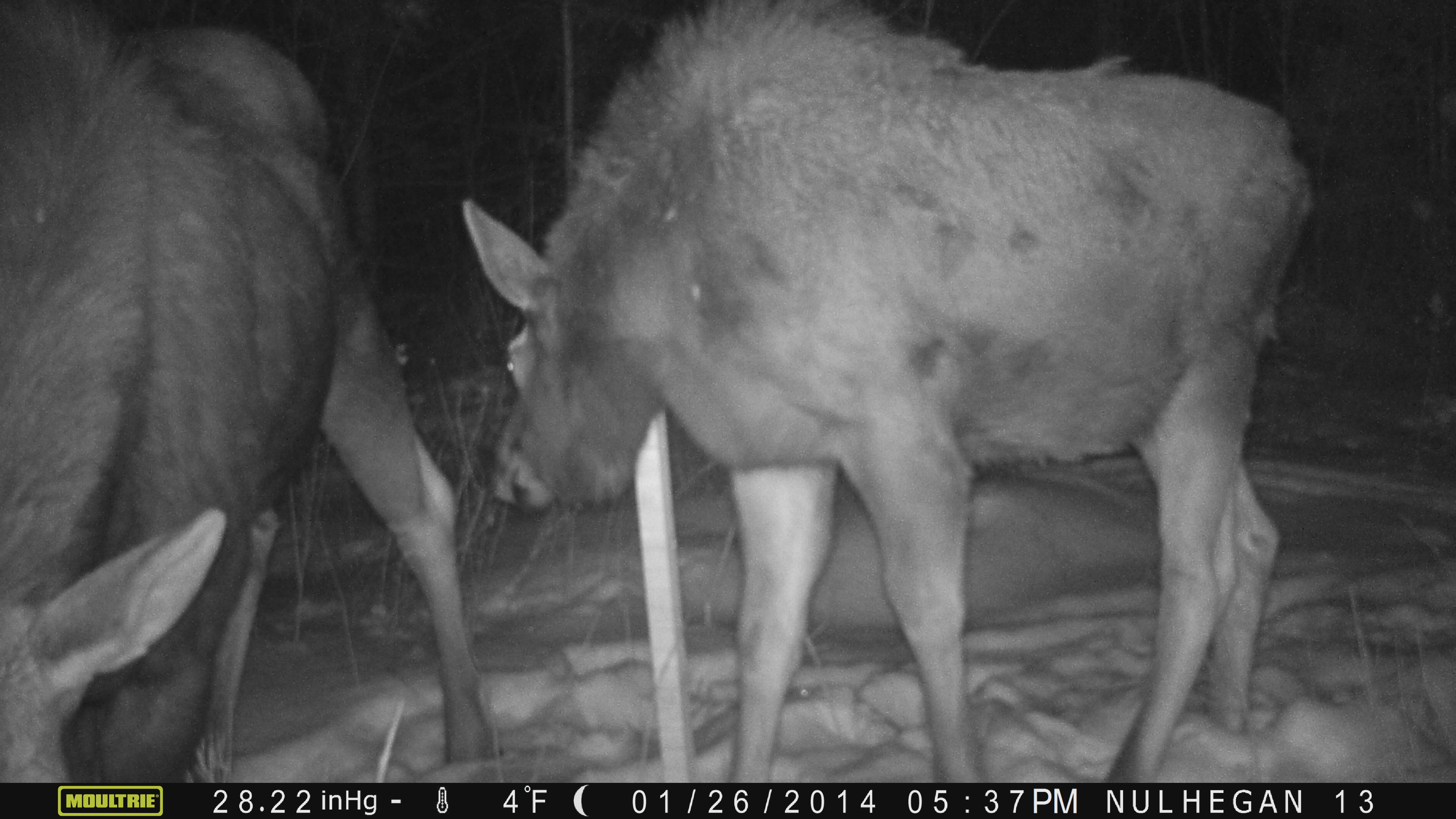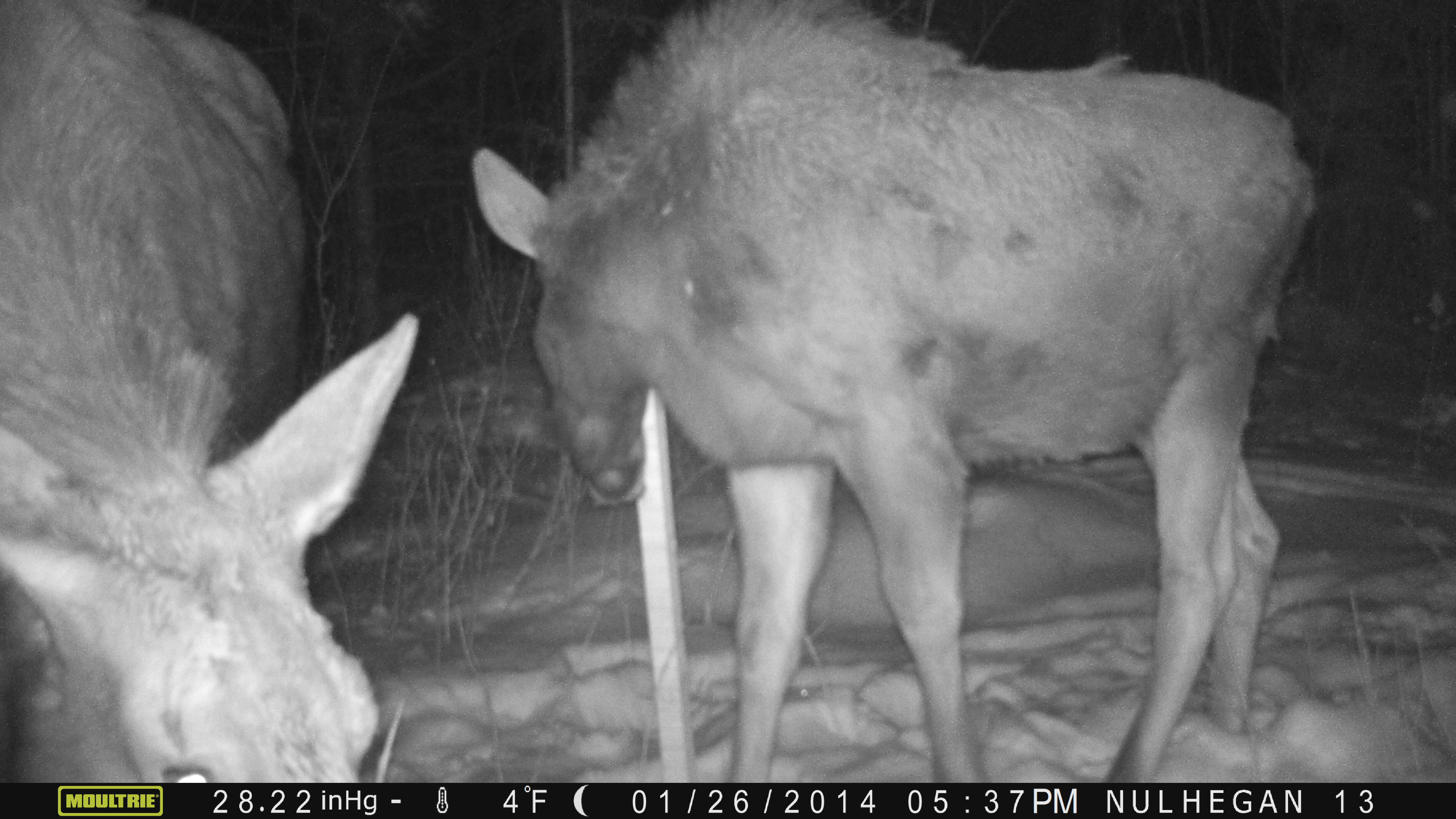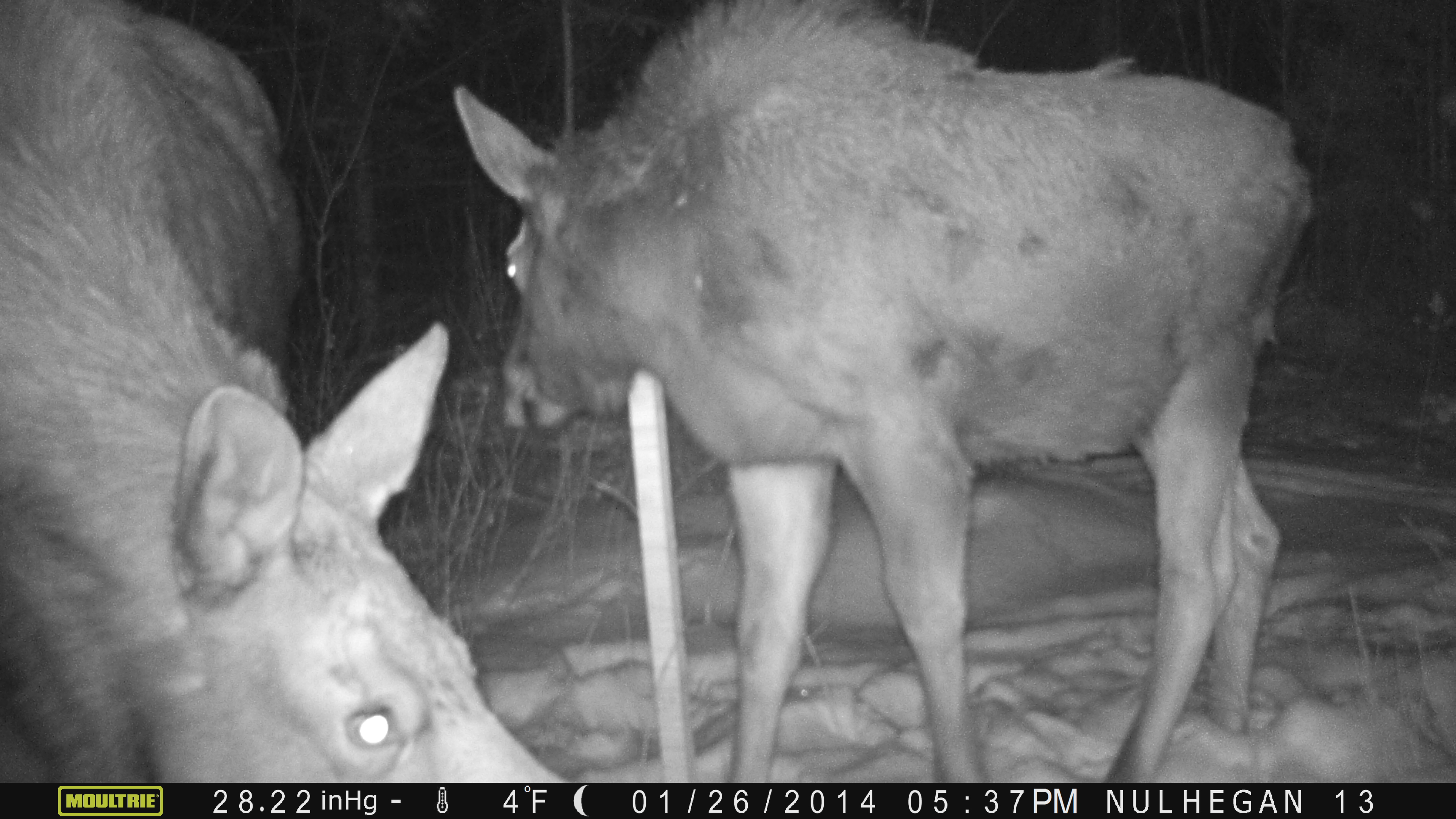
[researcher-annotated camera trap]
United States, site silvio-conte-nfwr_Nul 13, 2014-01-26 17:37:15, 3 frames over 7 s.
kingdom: Animalia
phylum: Chordata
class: Mammalia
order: Artiodactyla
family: Cervidae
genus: Alces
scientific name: Alces alces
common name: moose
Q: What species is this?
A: Moose (Alces alces).